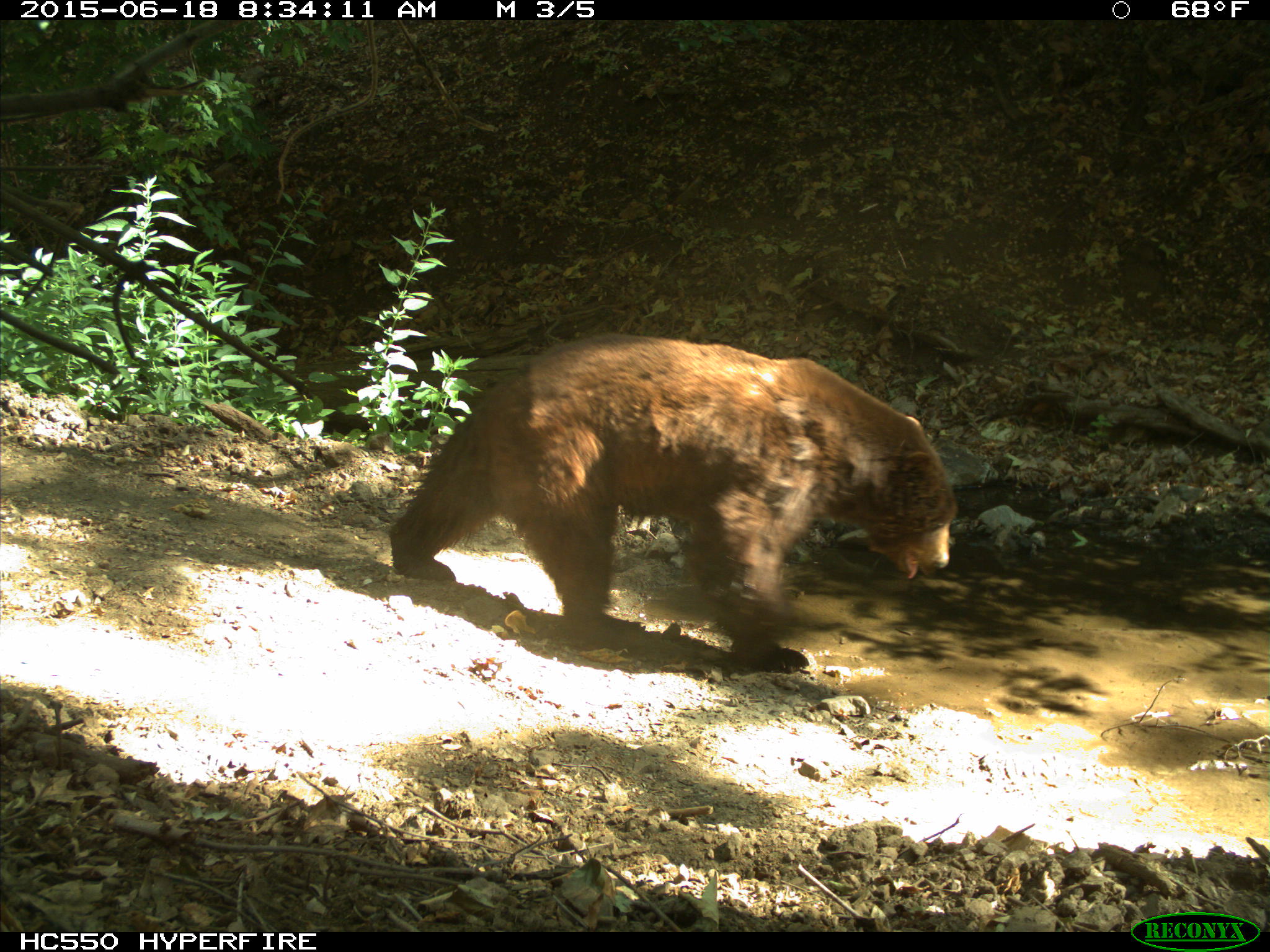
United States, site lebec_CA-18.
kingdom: Animalia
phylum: Chordata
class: Mammalia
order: Carnivora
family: Ursidae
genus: Ursus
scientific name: Ursus americanus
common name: american black bear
Ursus americanus (american black bear).